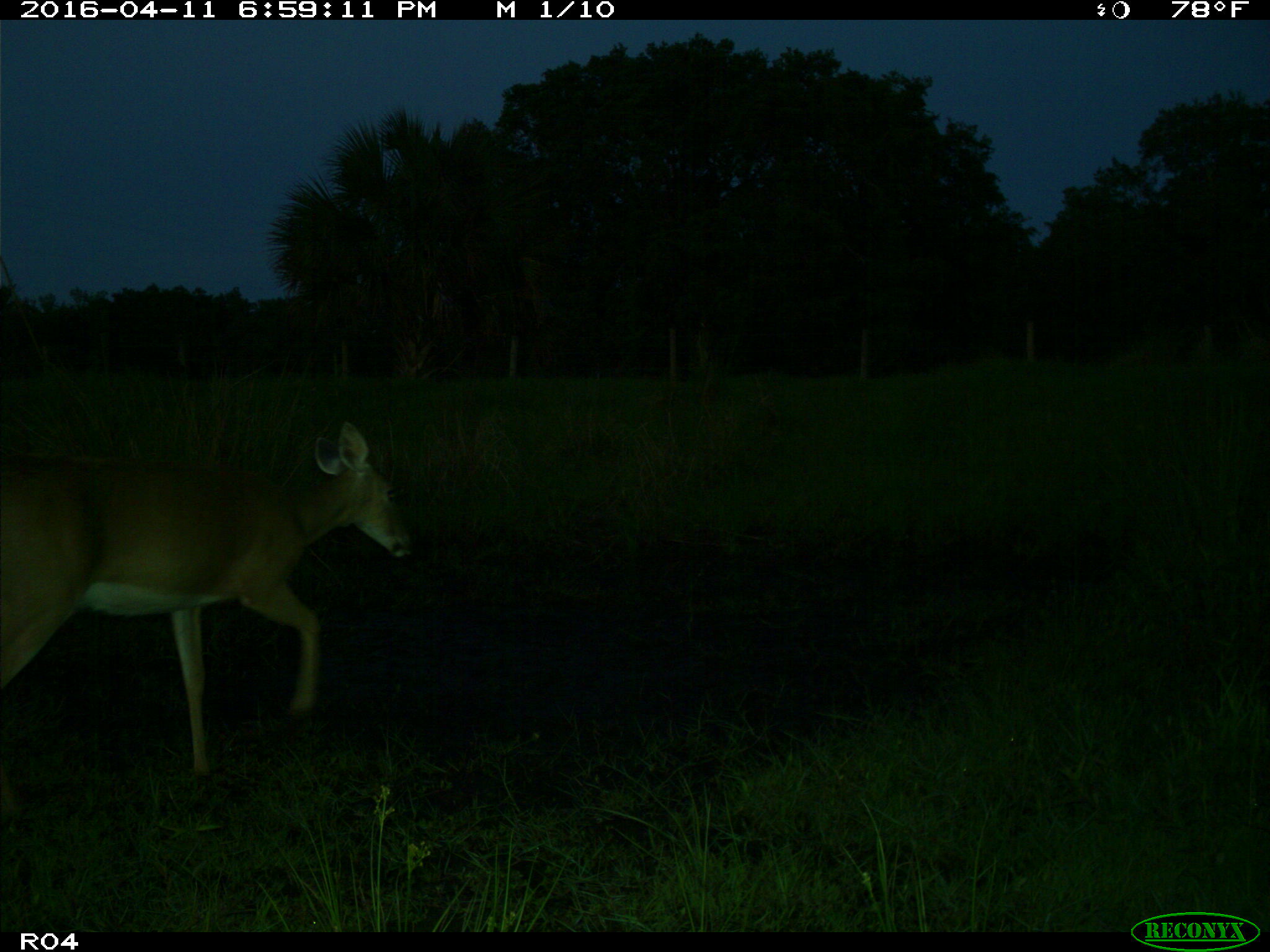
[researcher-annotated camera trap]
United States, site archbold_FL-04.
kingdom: Animalia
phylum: Chordata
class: Mammalia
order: Artiodactyla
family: Cervidae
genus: Odocoileus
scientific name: Odocoileus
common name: deer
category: unidentified deer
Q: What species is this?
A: Unidentified deer (deer) (Odocoileus).